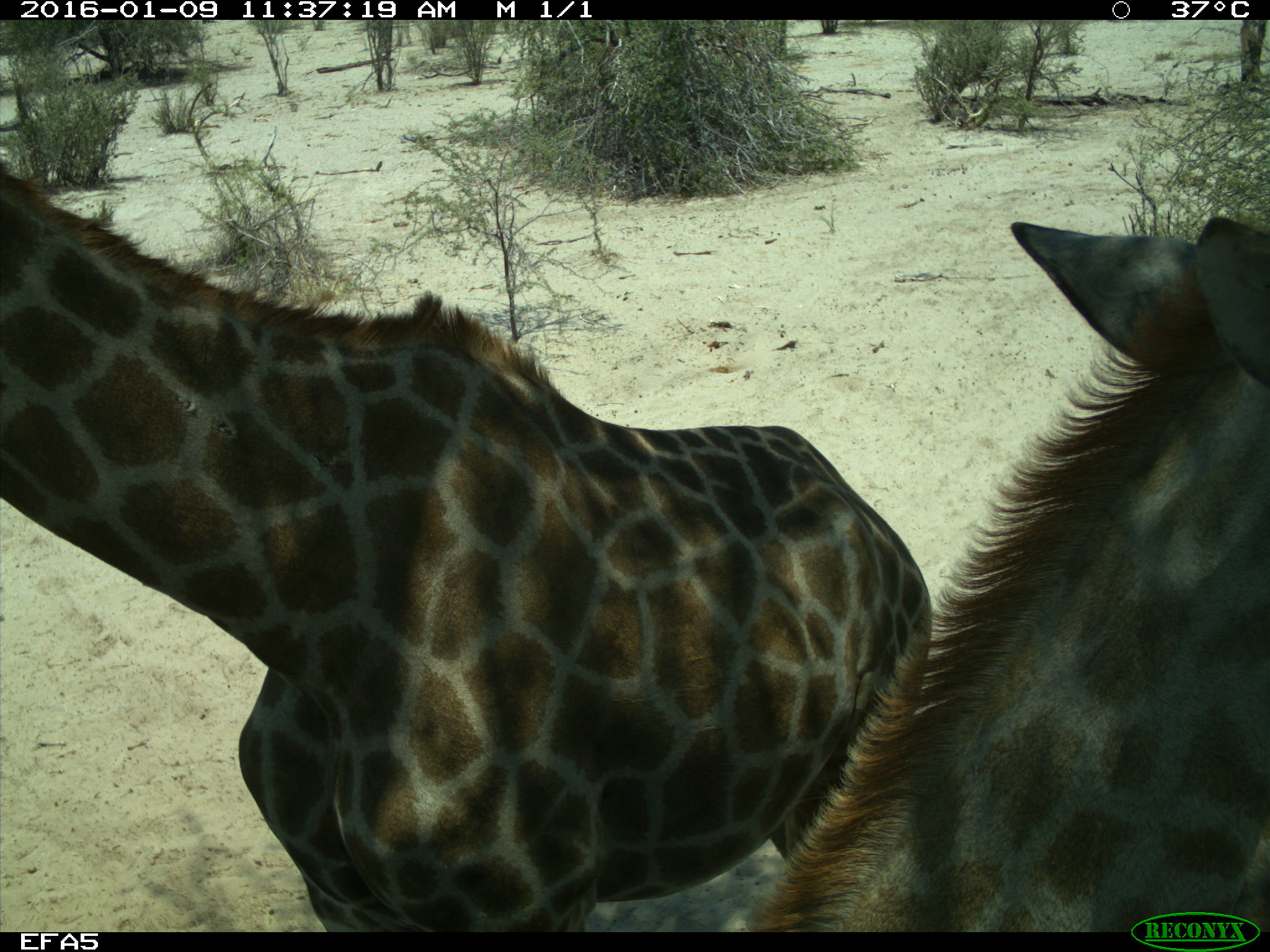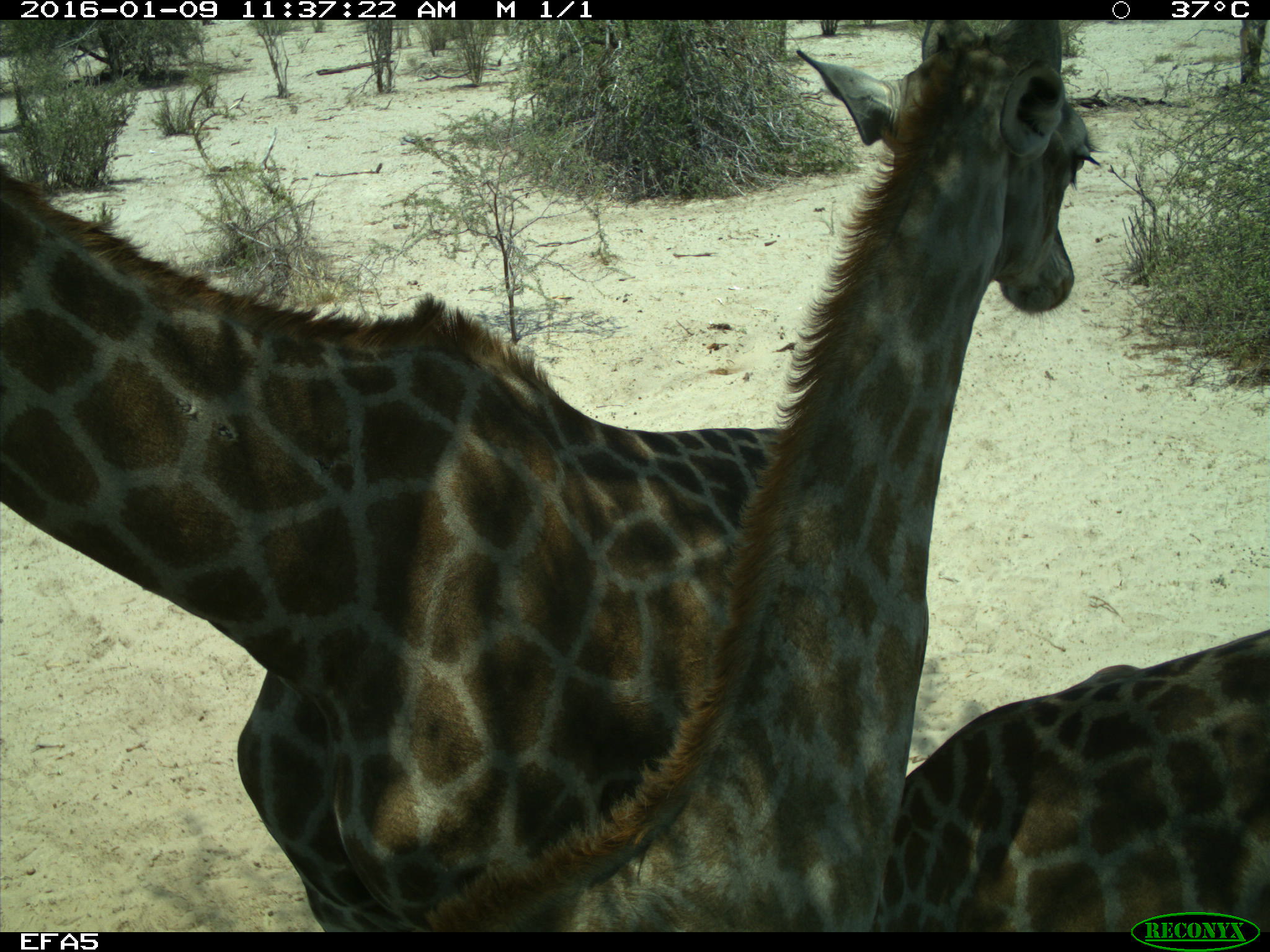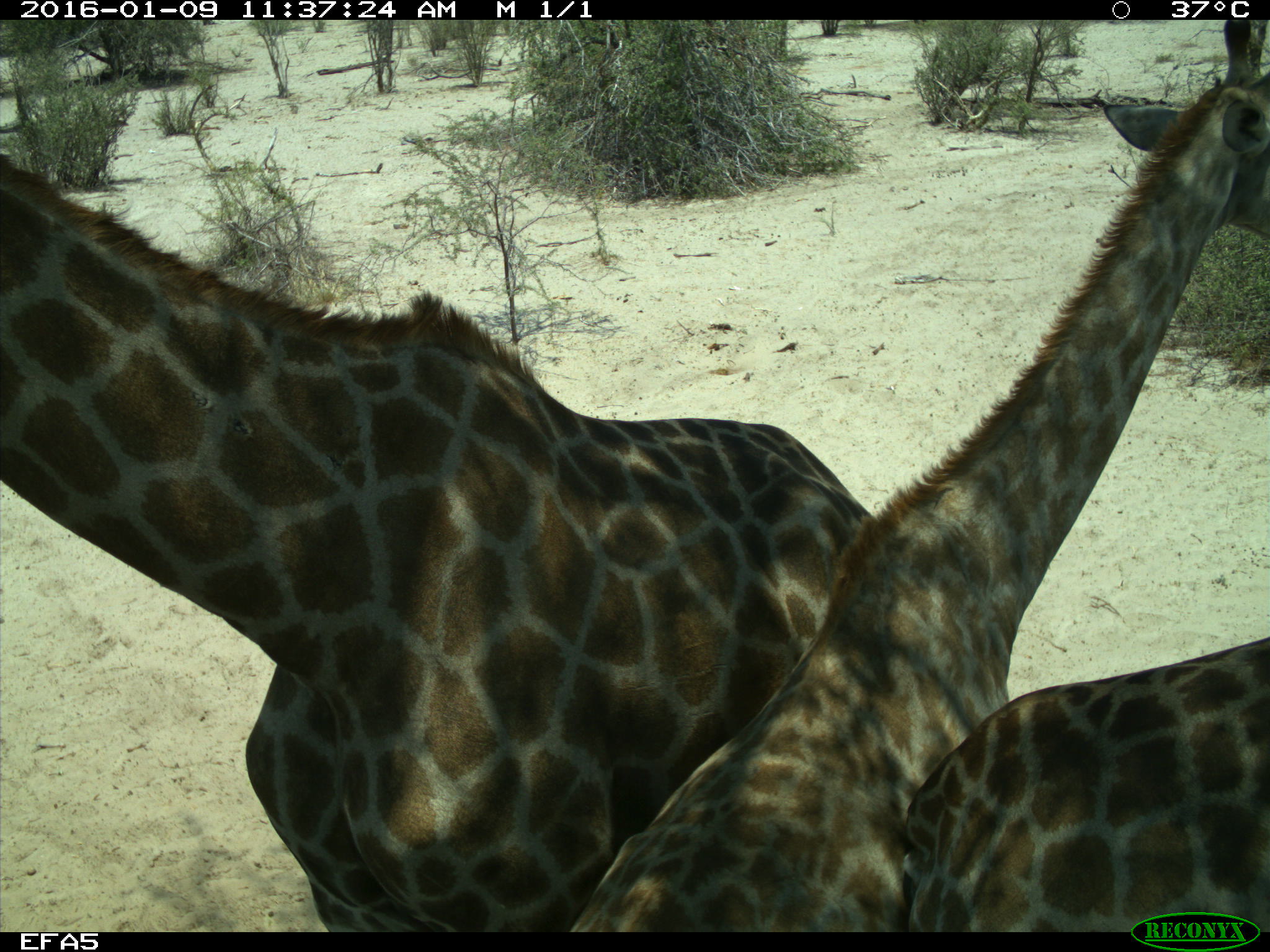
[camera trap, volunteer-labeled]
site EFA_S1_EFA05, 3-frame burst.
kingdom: Animalia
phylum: Chordata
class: Mammalia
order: Artiodactyla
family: Giraffidae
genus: Giraffa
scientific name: Giraffa camelopardalis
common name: giraffe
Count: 3.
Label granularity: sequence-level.